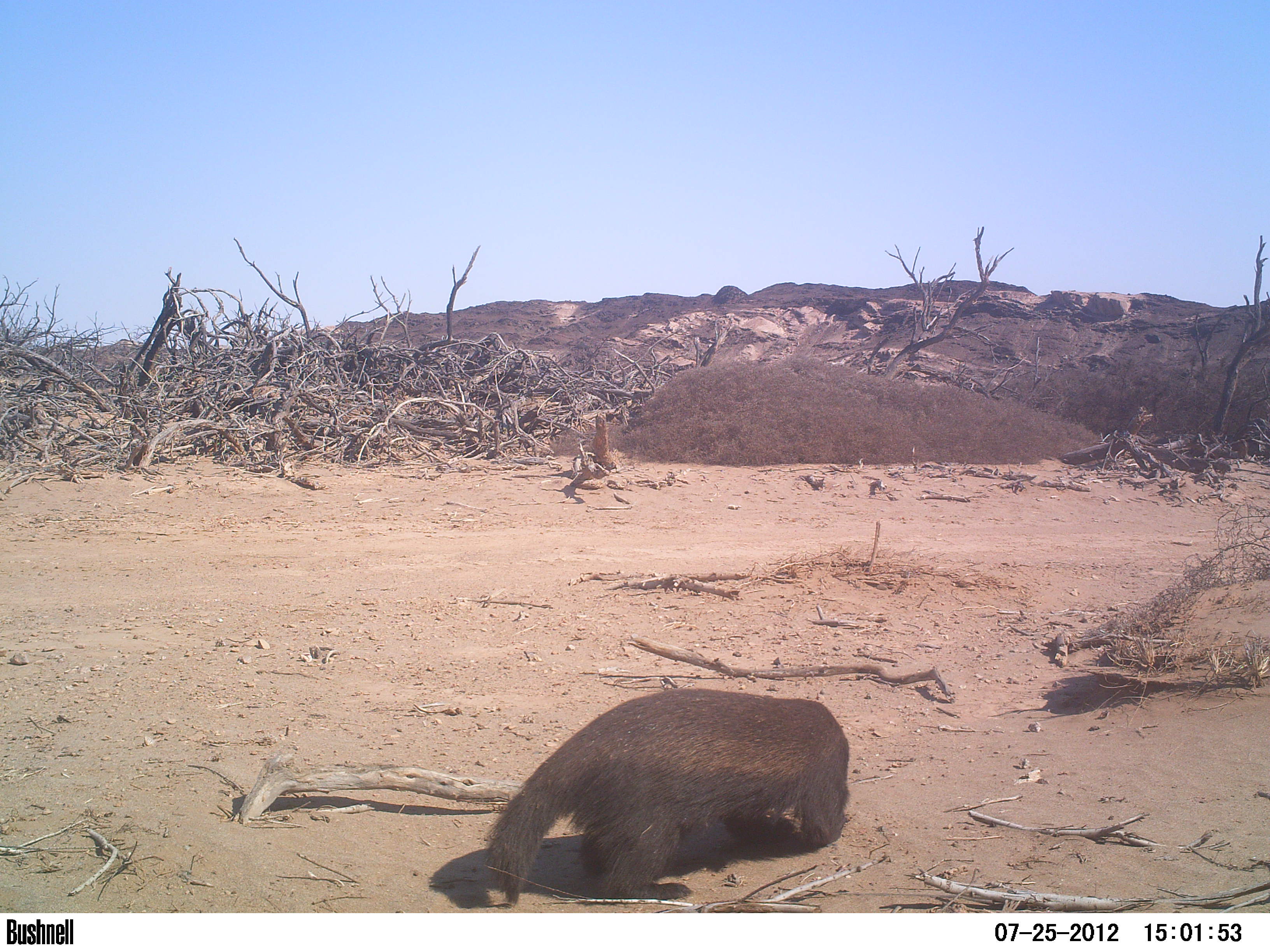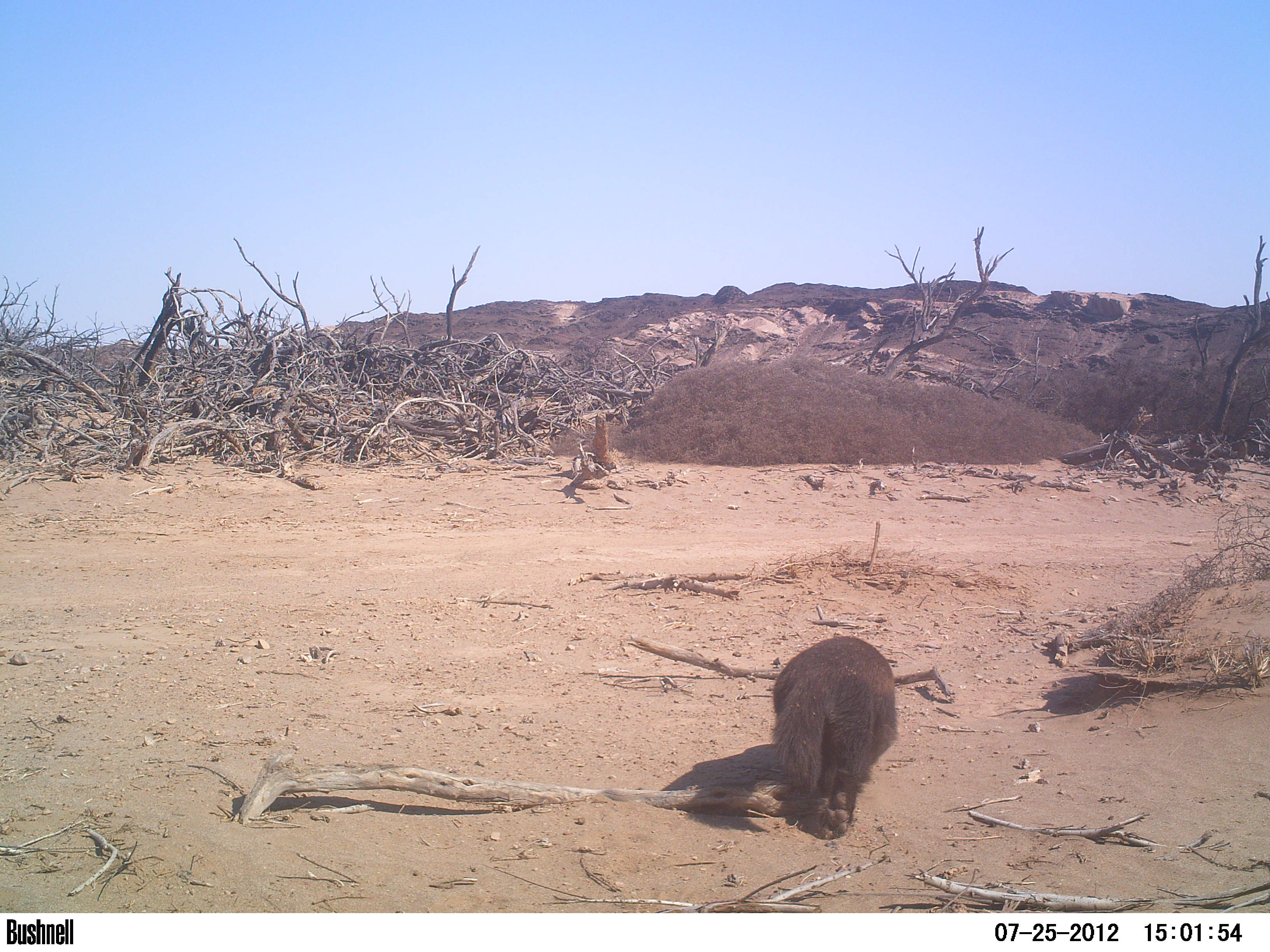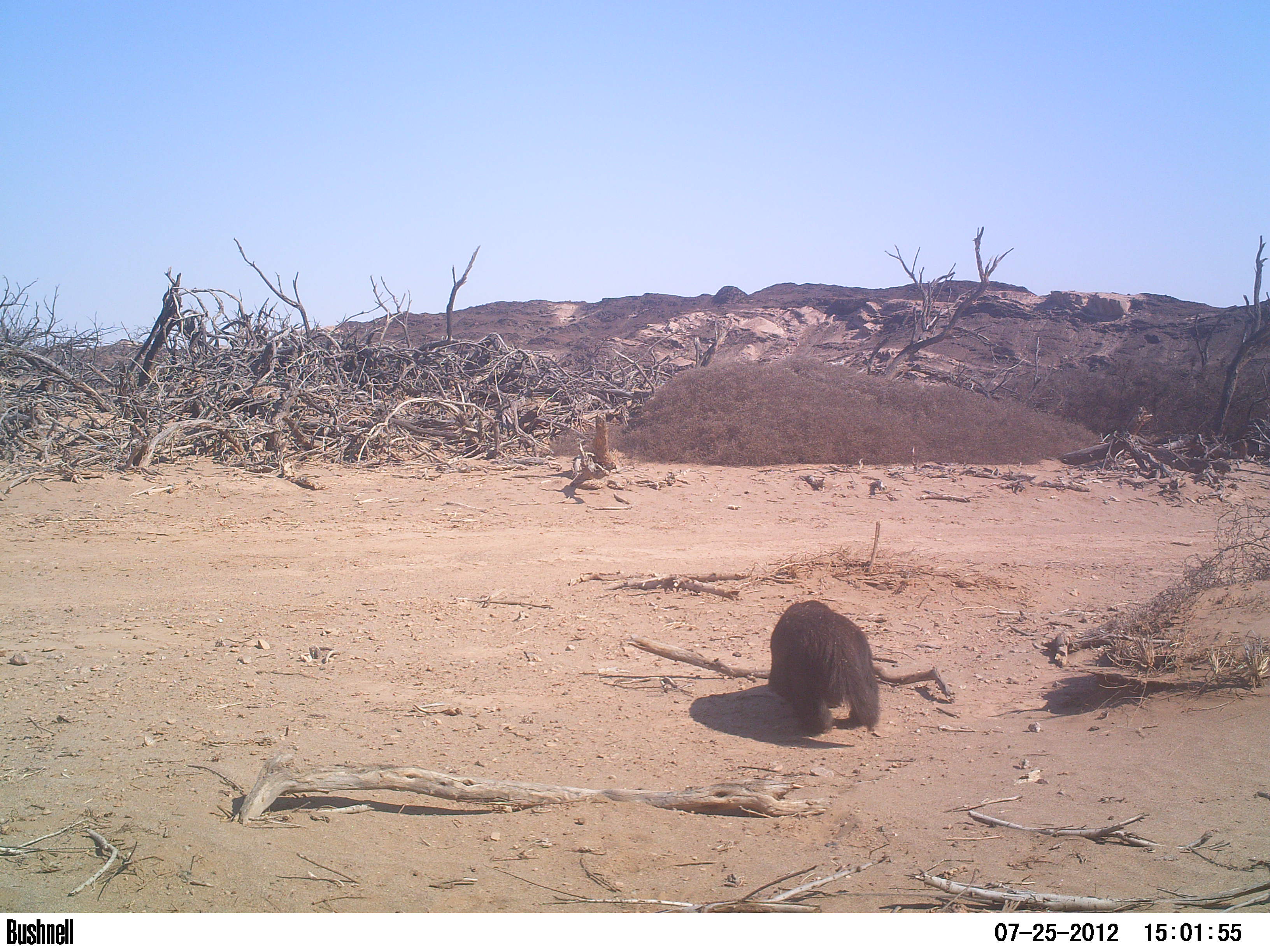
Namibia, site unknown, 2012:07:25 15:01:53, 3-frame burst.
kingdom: Animalia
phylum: Chordata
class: Mammalia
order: Carnivora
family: Mustelidae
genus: Mellivora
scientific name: Mellivora capensis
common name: ratel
Mellivora capensis (ratel).